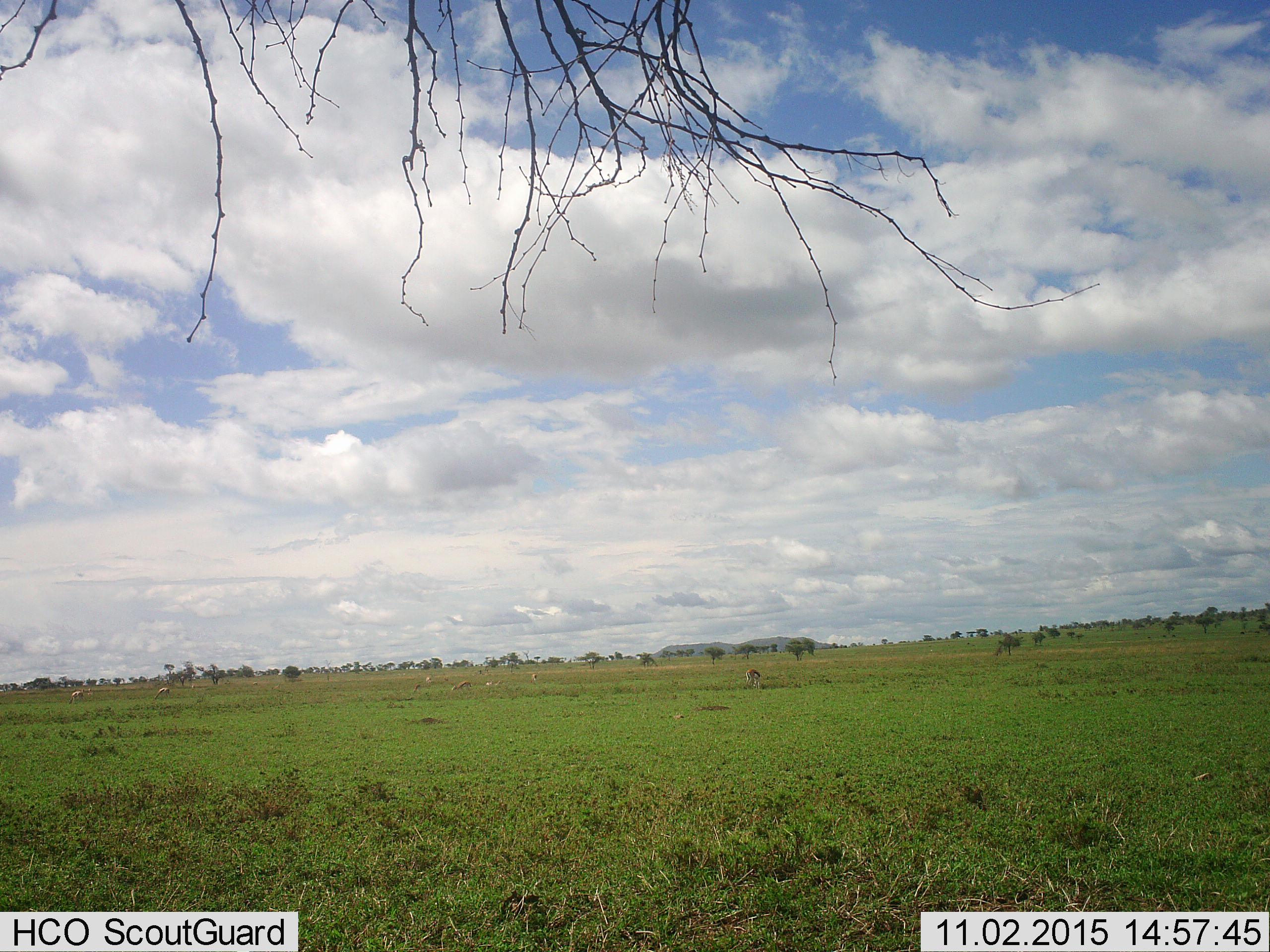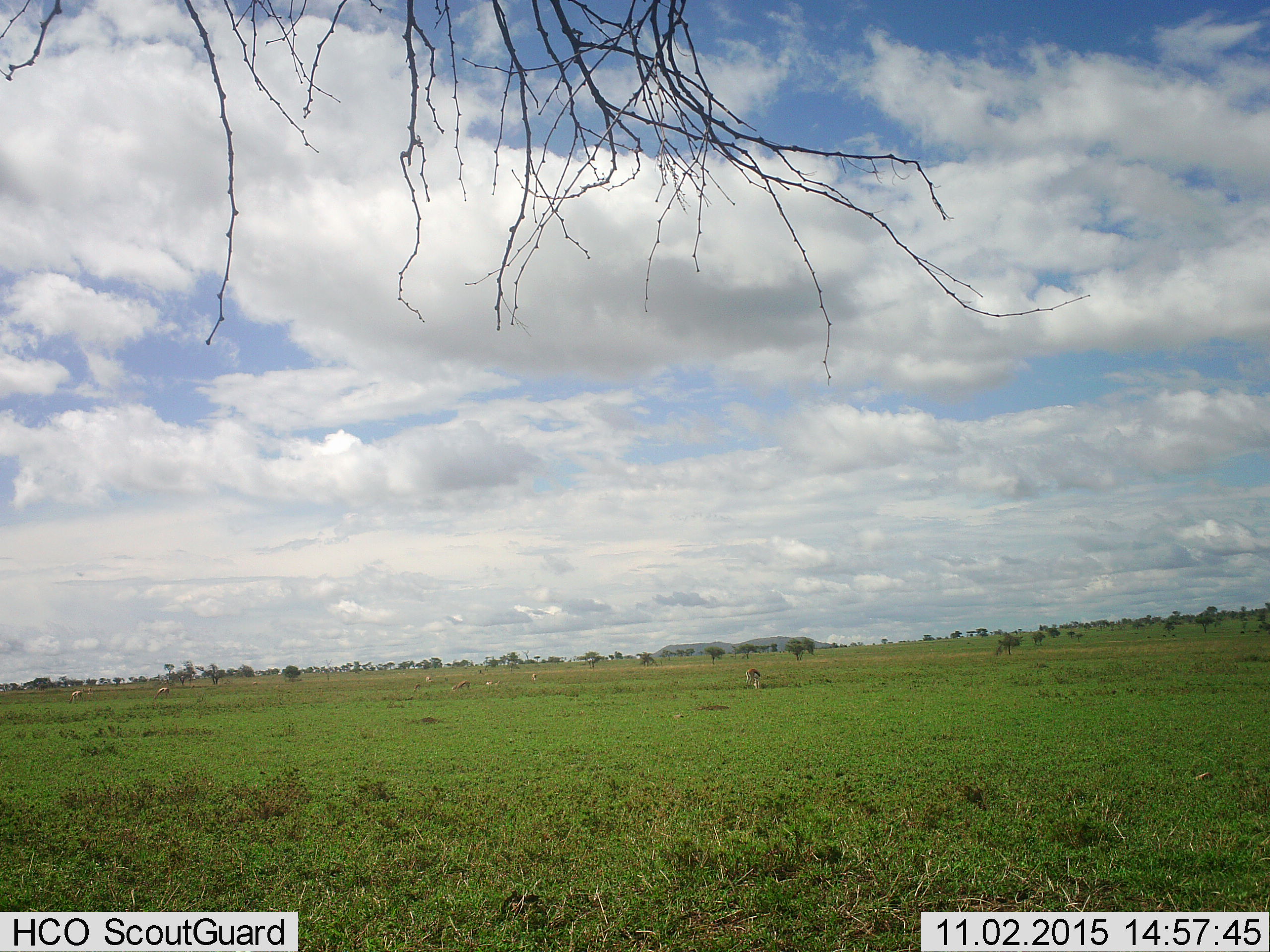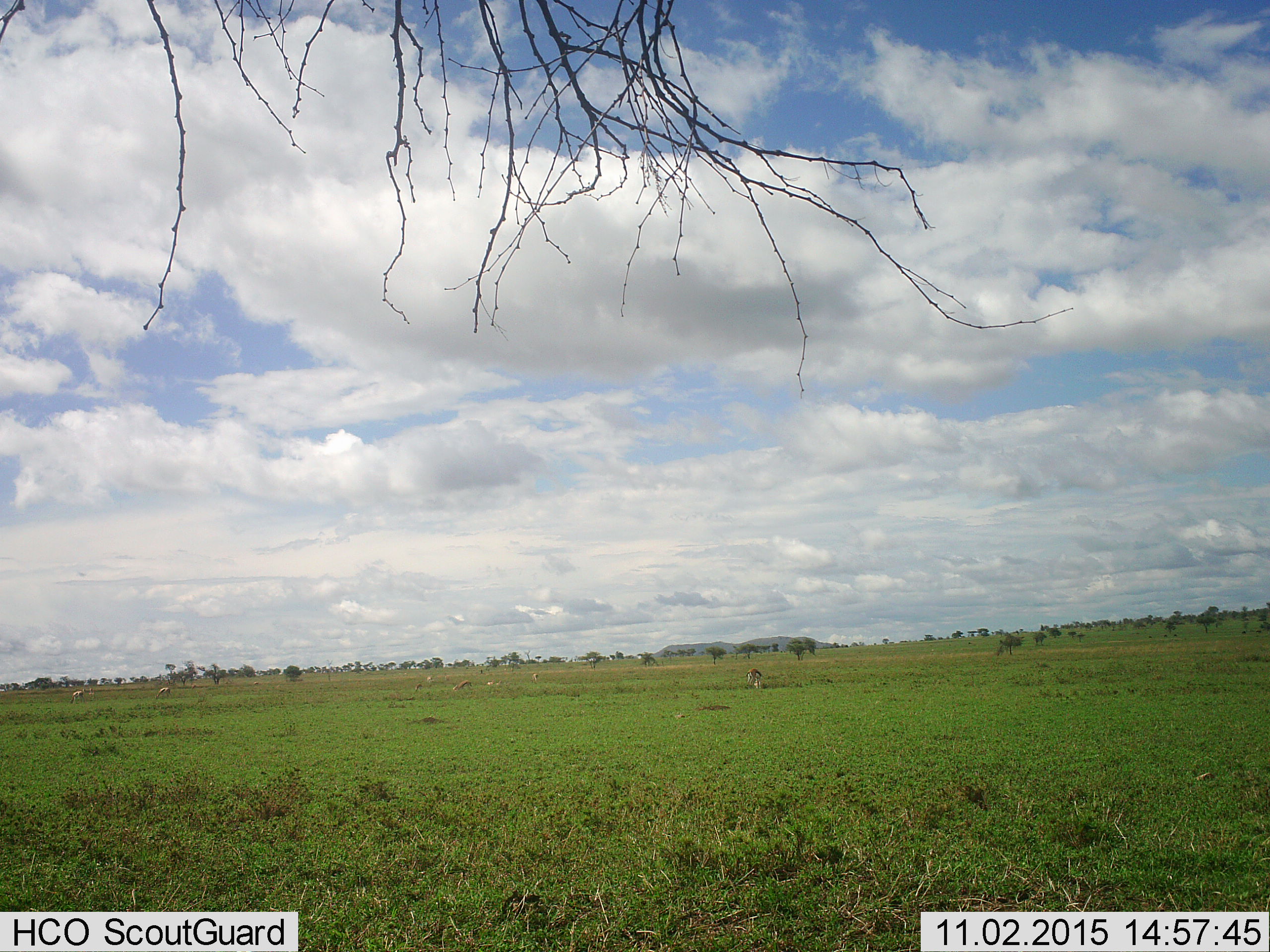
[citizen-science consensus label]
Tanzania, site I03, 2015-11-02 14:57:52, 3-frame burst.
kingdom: Animalia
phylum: Chordata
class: Mammalia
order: Artiodactyla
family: Bovidae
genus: Eudorcas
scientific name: Eudorcas thomsonii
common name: thomson's gazelle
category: gazellethomsons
Gazellethomsons (thomson's gazelle) (Eudorcas thomsonii), count 10. Behavior (volunteer vote fractions): standing 60%, resting 20%, moving 20%, interacting 0%. Young present (vote fraction): 20%. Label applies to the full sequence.